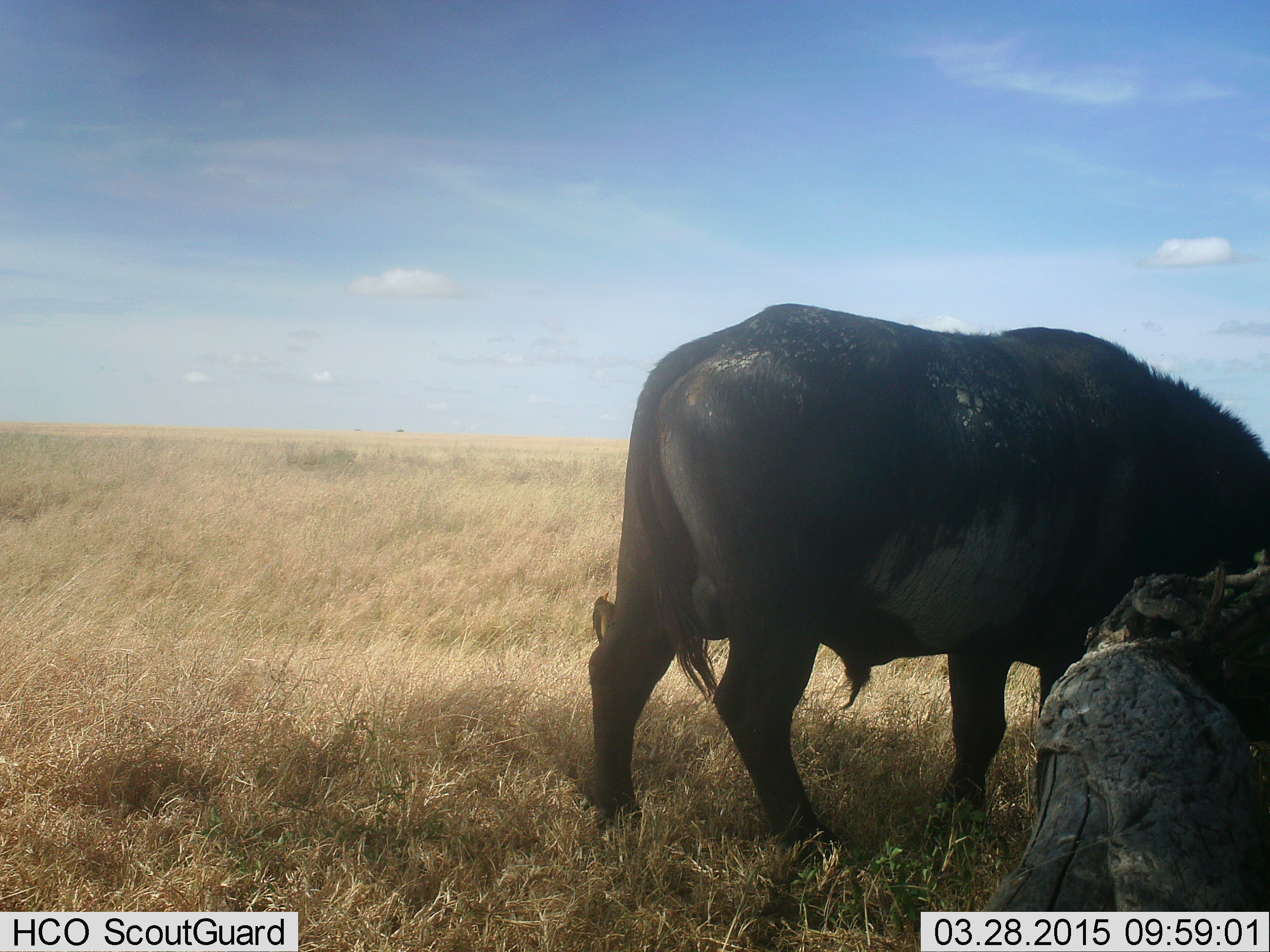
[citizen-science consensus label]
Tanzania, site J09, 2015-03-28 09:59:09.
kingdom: Animalia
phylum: Chordata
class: Mammalia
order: Artiodactyla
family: Bovidae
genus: Syncerus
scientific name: Syncerus caffer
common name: cape buffalo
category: buffalo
Buffalo (cape buffalo) (Syncerus caffer), count 1. Behavior (volunteer vote fractions): standing 55%, resting 0%, moving 9%, interacting 0%. Young present (vote fraction): 0%. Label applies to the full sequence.